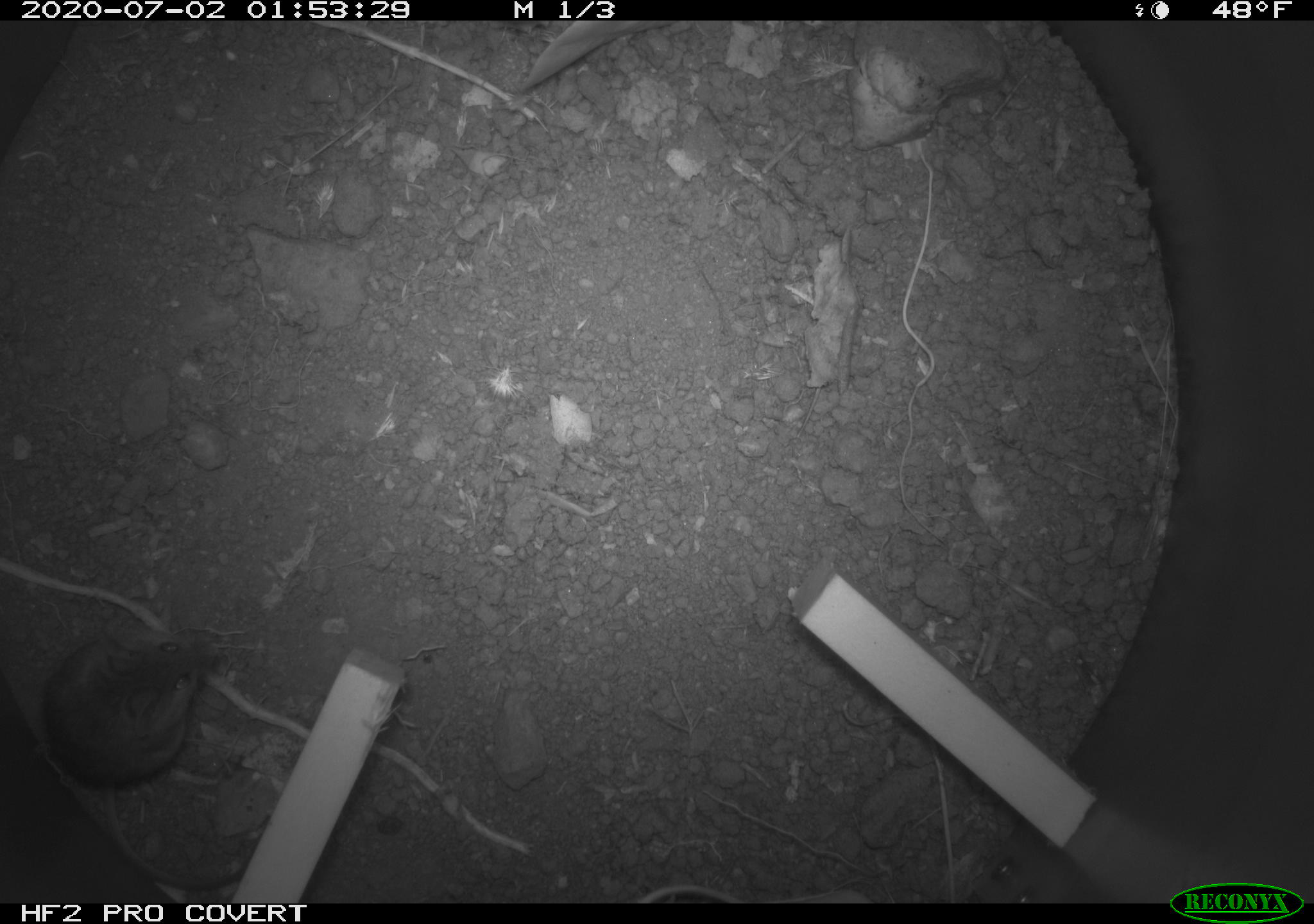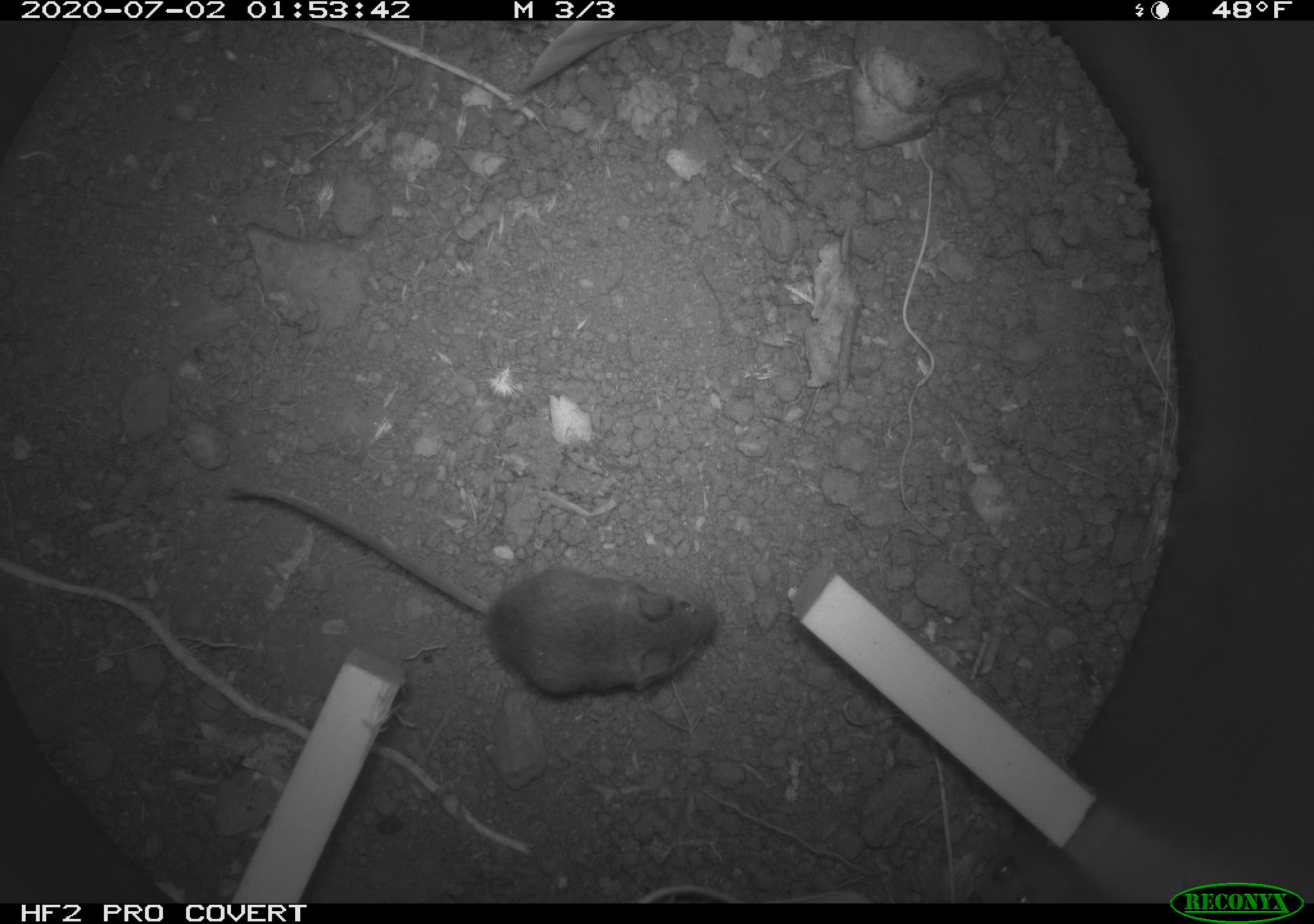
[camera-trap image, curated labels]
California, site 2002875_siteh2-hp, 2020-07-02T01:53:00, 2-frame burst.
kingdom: Animalia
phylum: Chordata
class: Mammalia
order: Rodentia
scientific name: Rodentia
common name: rodent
Rodent (Rodentia).